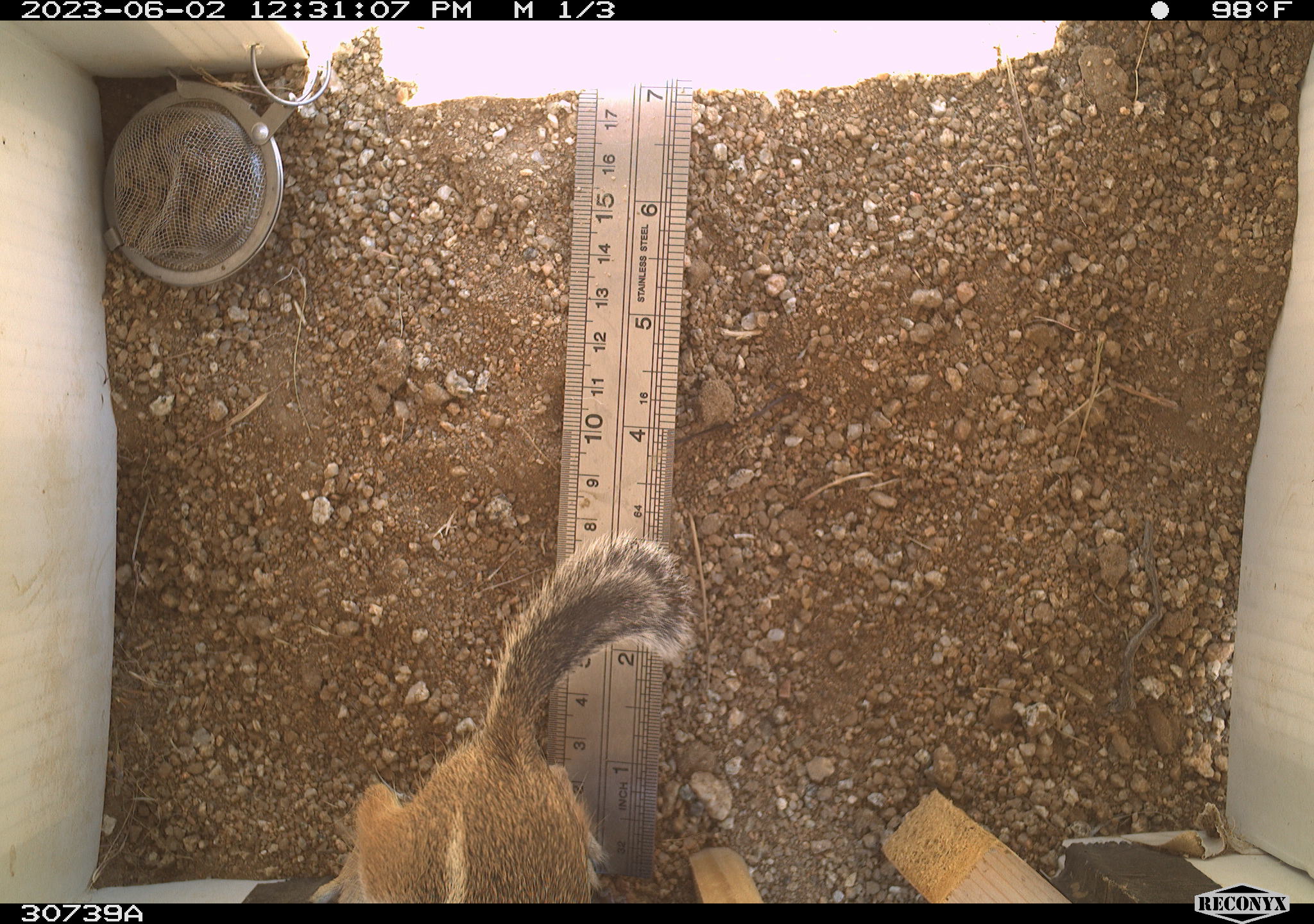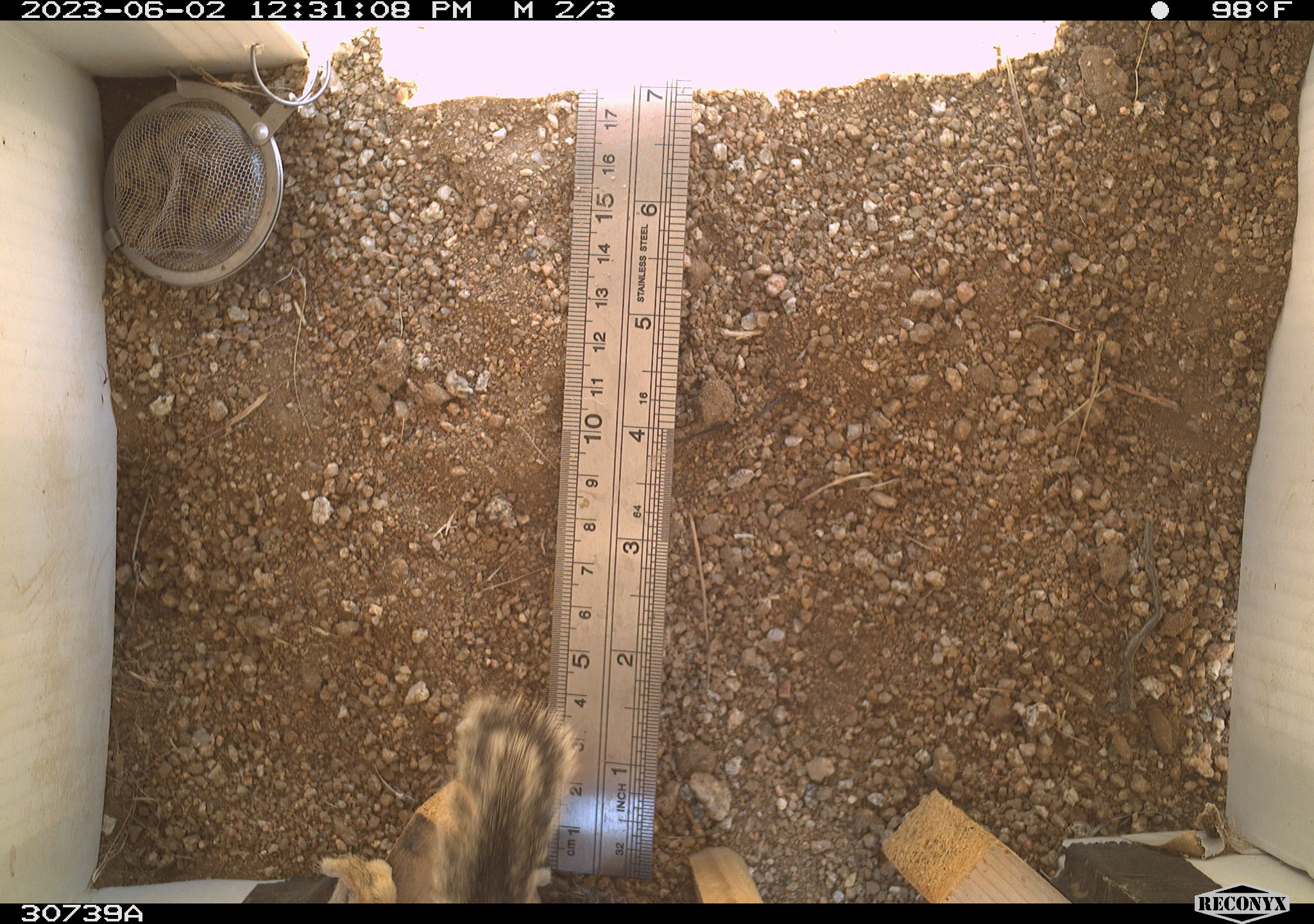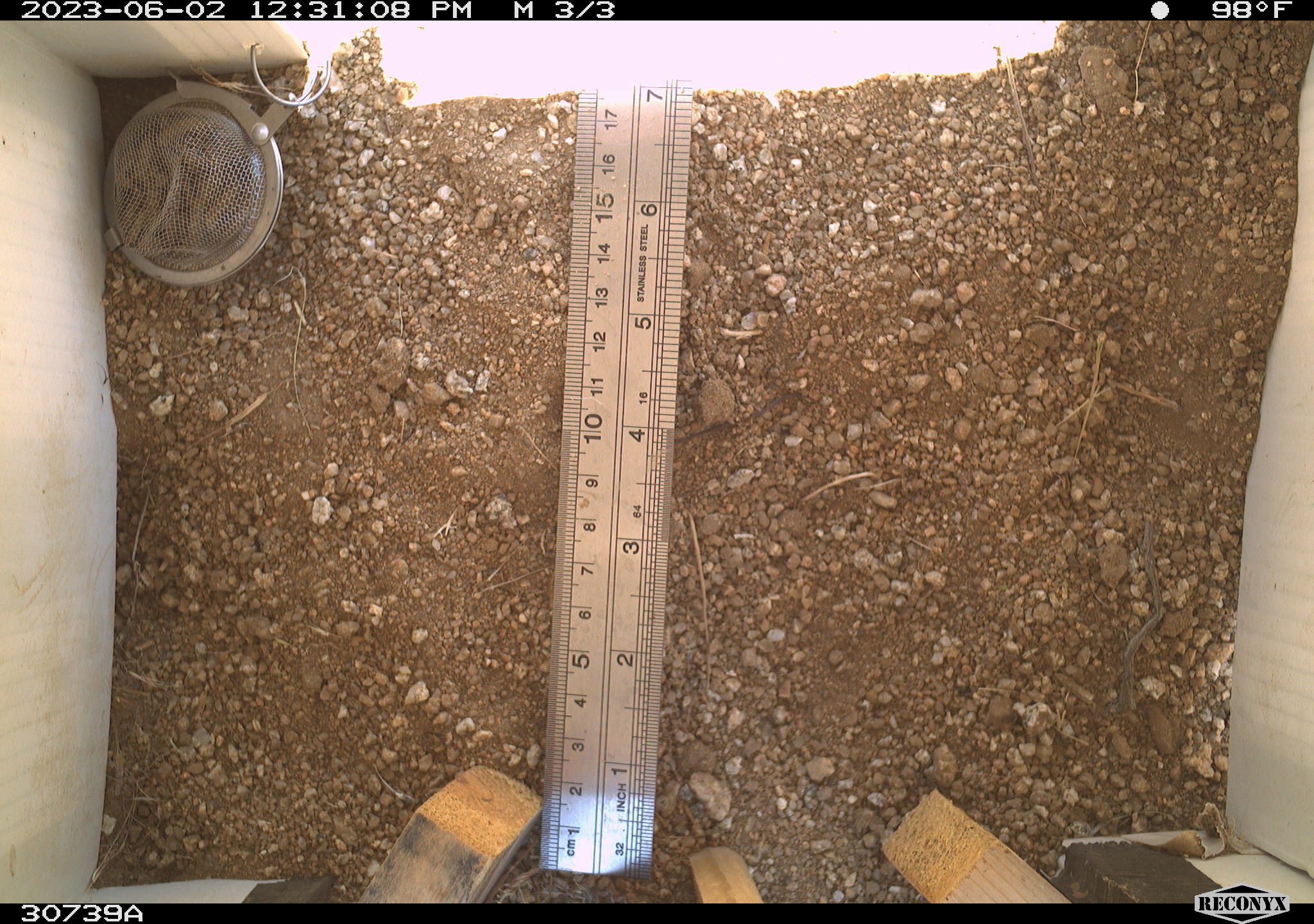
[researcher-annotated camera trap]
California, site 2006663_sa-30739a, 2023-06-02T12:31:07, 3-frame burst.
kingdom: Animalia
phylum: Chordata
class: Mammalia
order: Rodentia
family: Sciuridae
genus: Ammospermophilus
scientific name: Ammospermophilus leucurus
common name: white-tailed antelope squirrel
White-tailed antelope squirrel (Ammospermophilus leucurus).